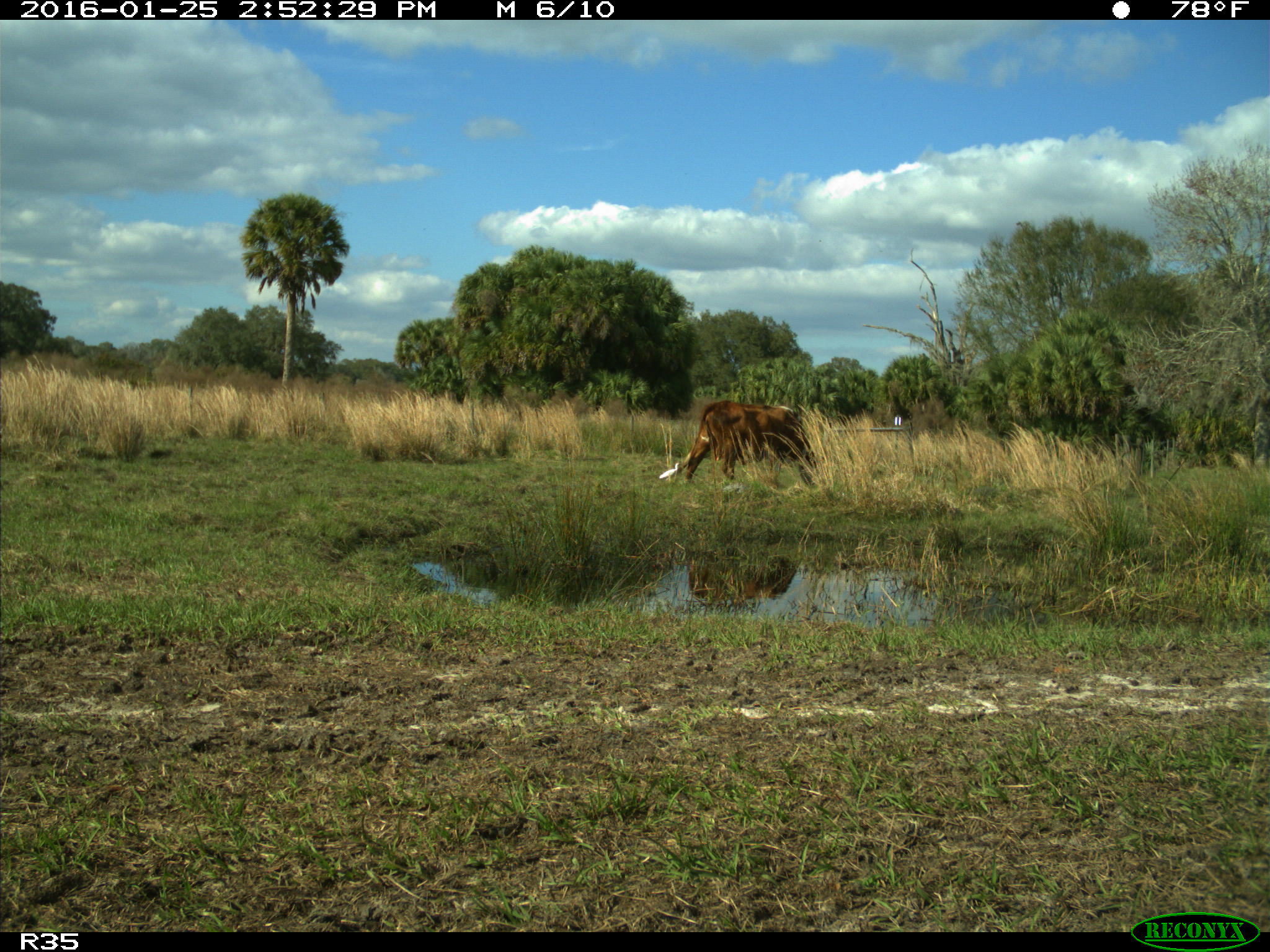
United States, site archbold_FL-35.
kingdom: Animalia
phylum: Chordata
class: Mammalia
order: Artiodactyla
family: Bovidae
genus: Bos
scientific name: Bos taurus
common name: domestic cow